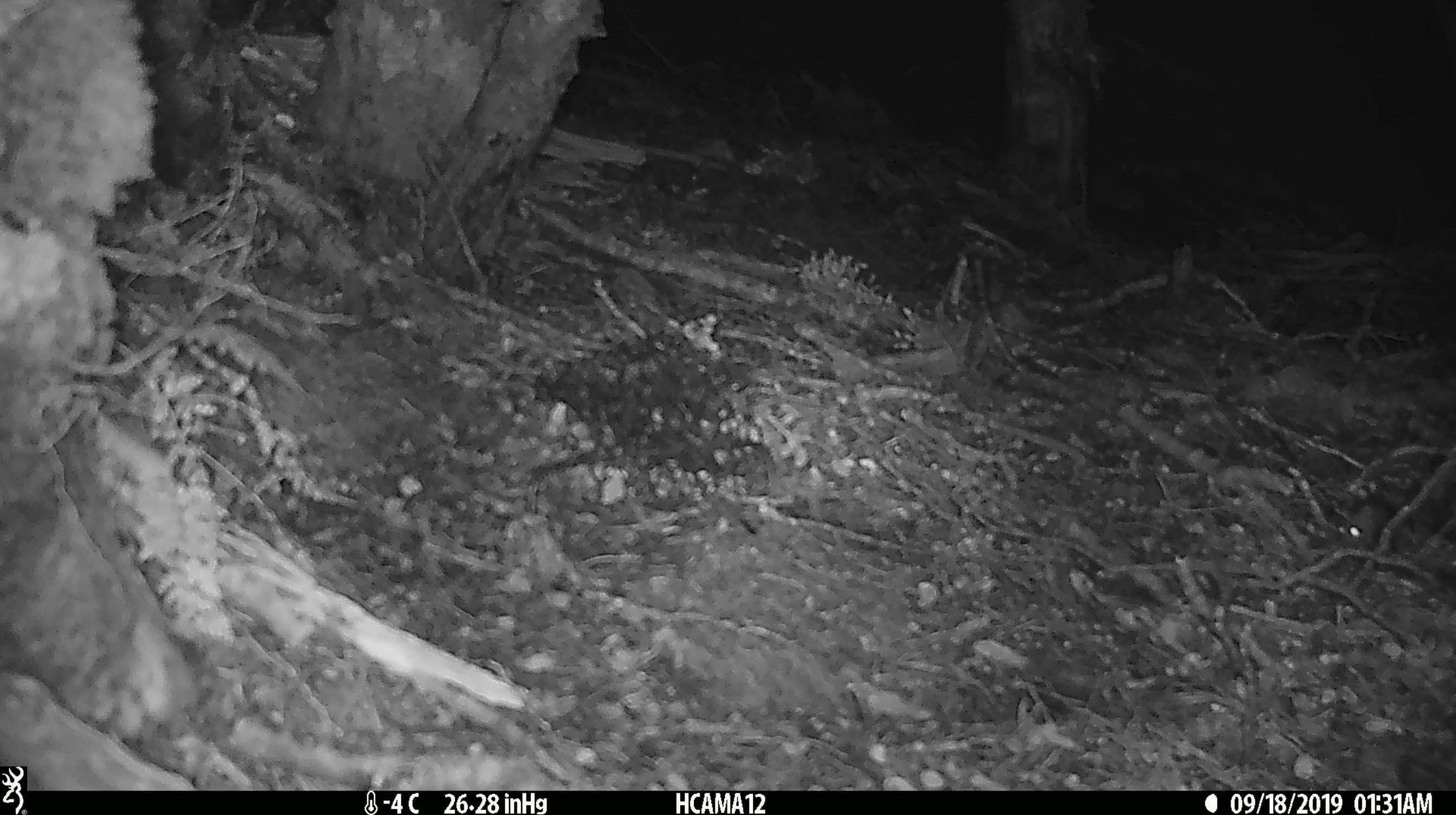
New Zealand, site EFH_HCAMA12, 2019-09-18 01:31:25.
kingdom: Animalia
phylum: Chordata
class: Mammalia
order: Rodentia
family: Muridae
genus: Mus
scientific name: Mus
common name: mouse